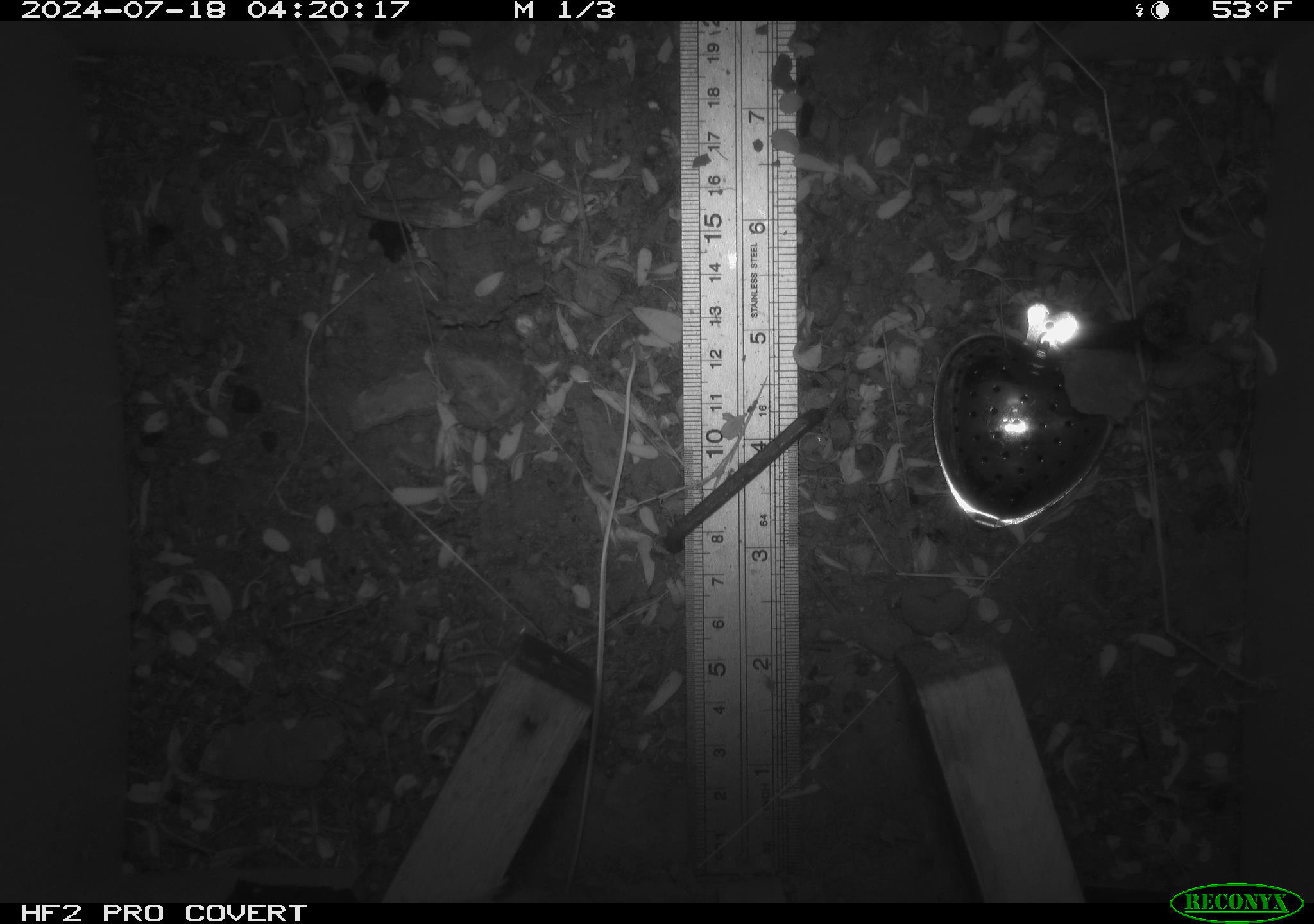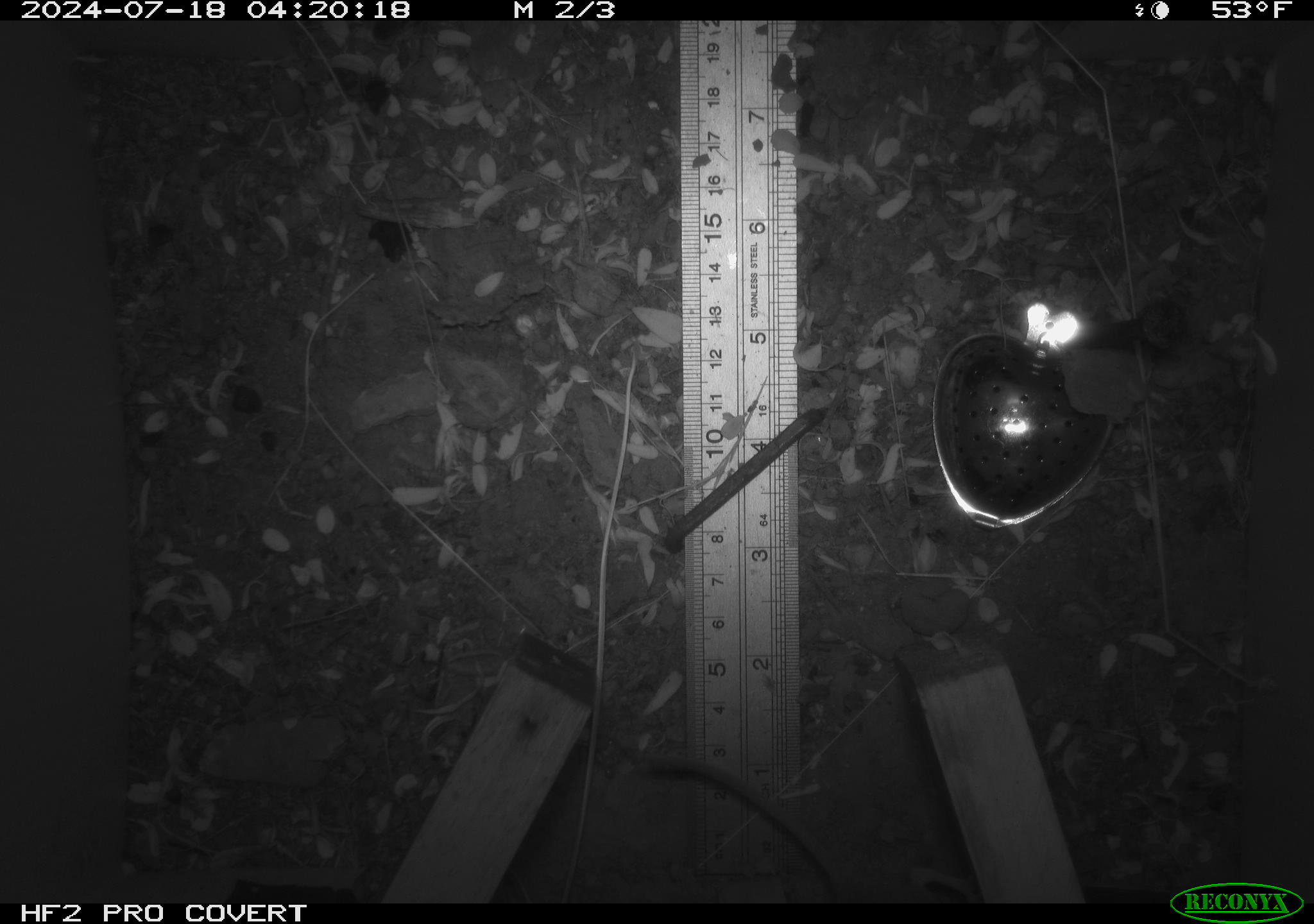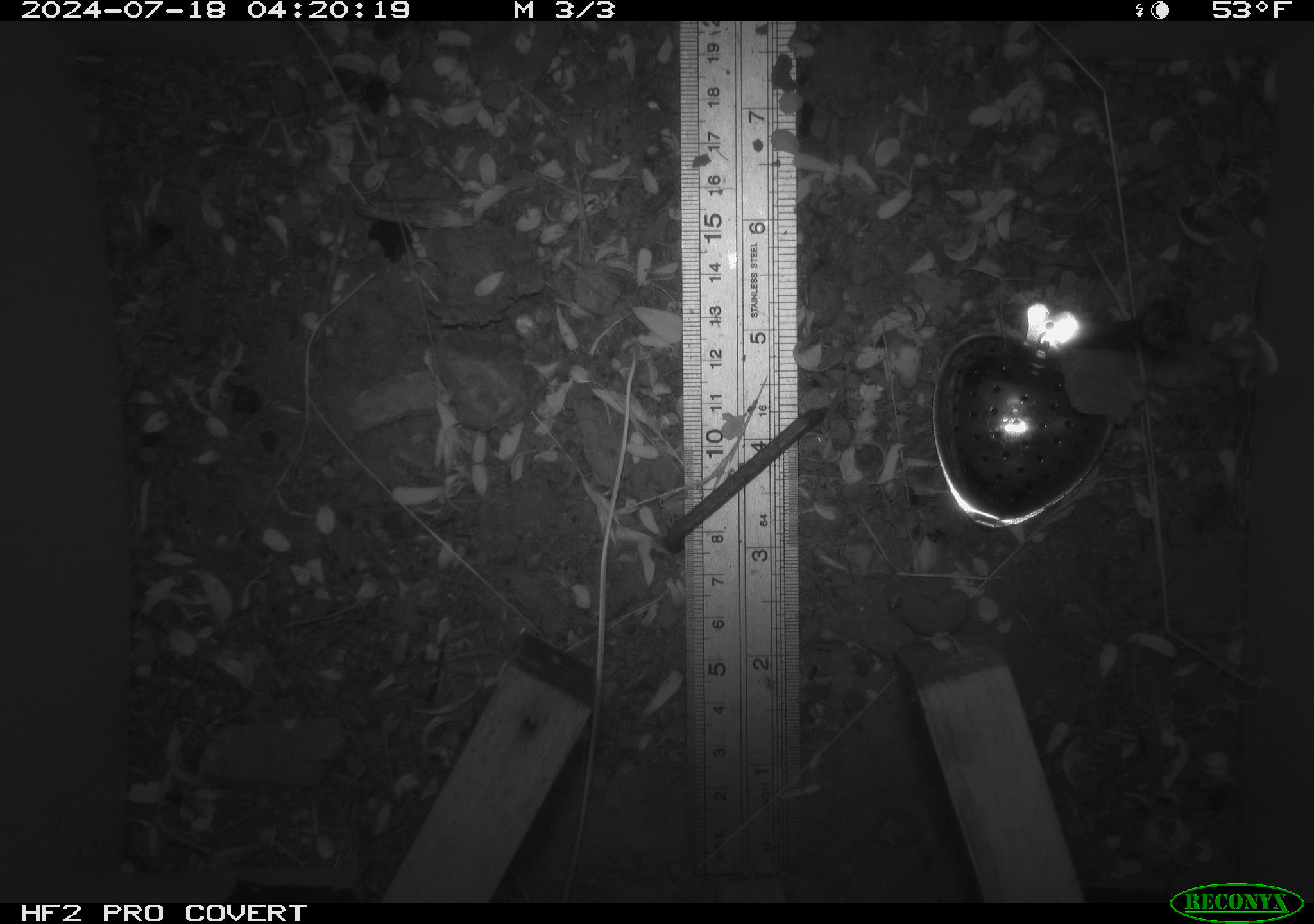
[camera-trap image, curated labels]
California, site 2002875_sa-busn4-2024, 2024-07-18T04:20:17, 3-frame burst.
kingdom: Animalia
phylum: Chordata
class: Mammalia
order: Rodentia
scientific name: Rodentia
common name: rodent